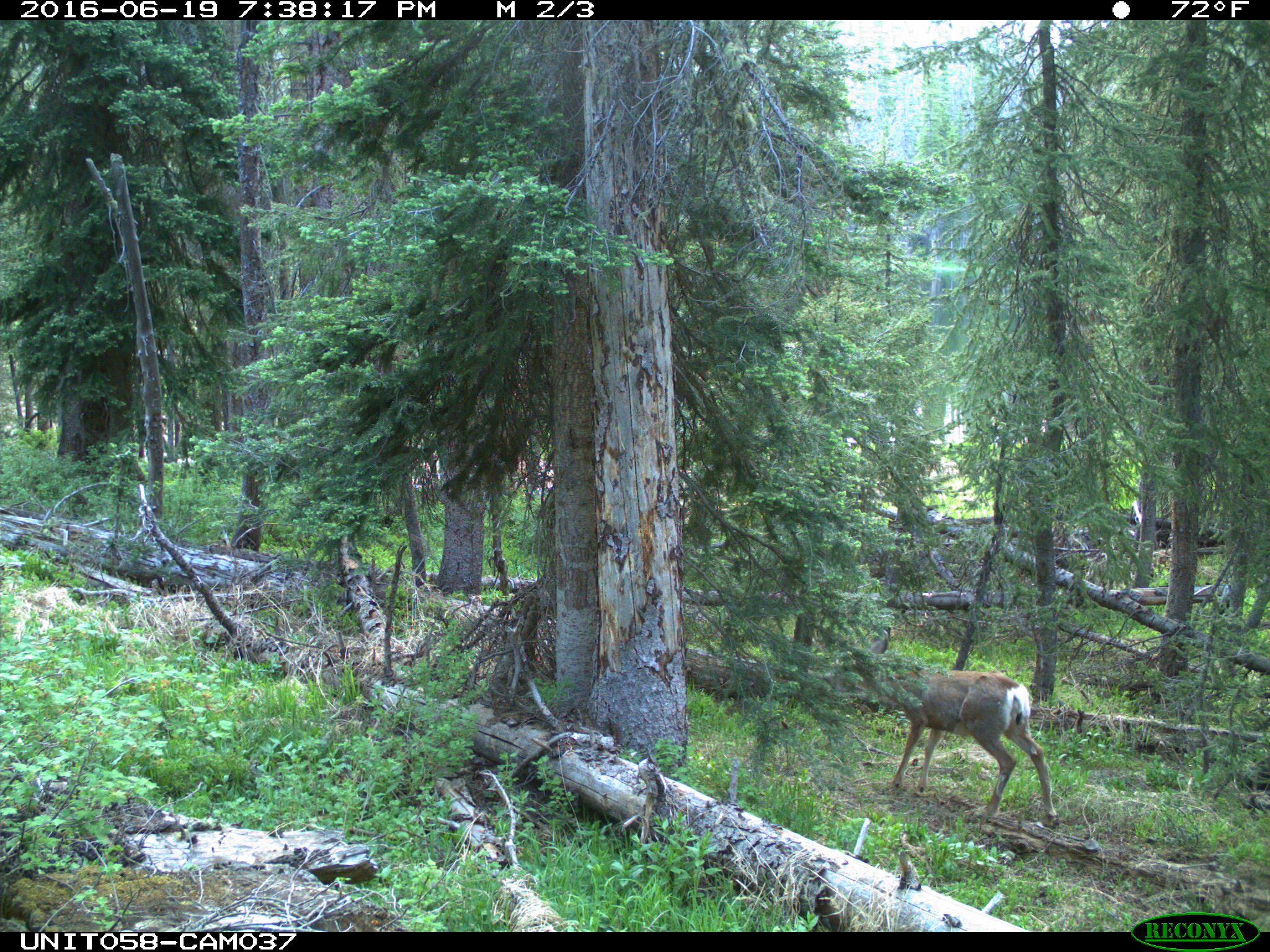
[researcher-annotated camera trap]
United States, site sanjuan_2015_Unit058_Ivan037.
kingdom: Animalia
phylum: Chordata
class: Mammalia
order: Artiodactyla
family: Cervidae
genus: Odocoileus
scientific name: Odocoileus hemionus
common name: mule deer